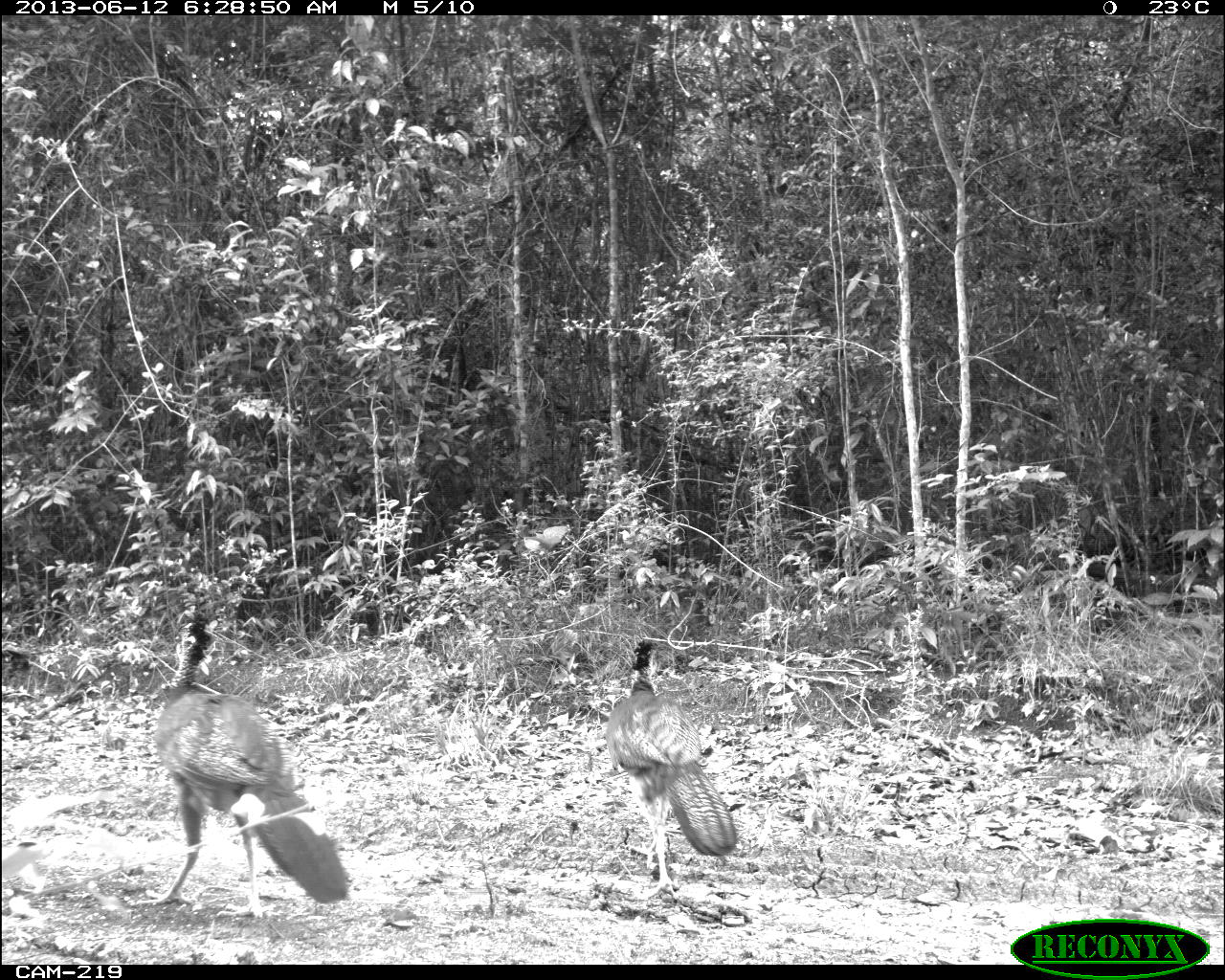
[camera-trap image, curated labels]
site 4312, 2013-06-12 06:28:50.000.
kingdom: Animalia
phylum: Chordata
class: Aves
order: Galliformes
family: Cracidae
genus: Crax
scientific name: Crax rubra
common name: great curassow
Crax rubra (great curassow), count 3.